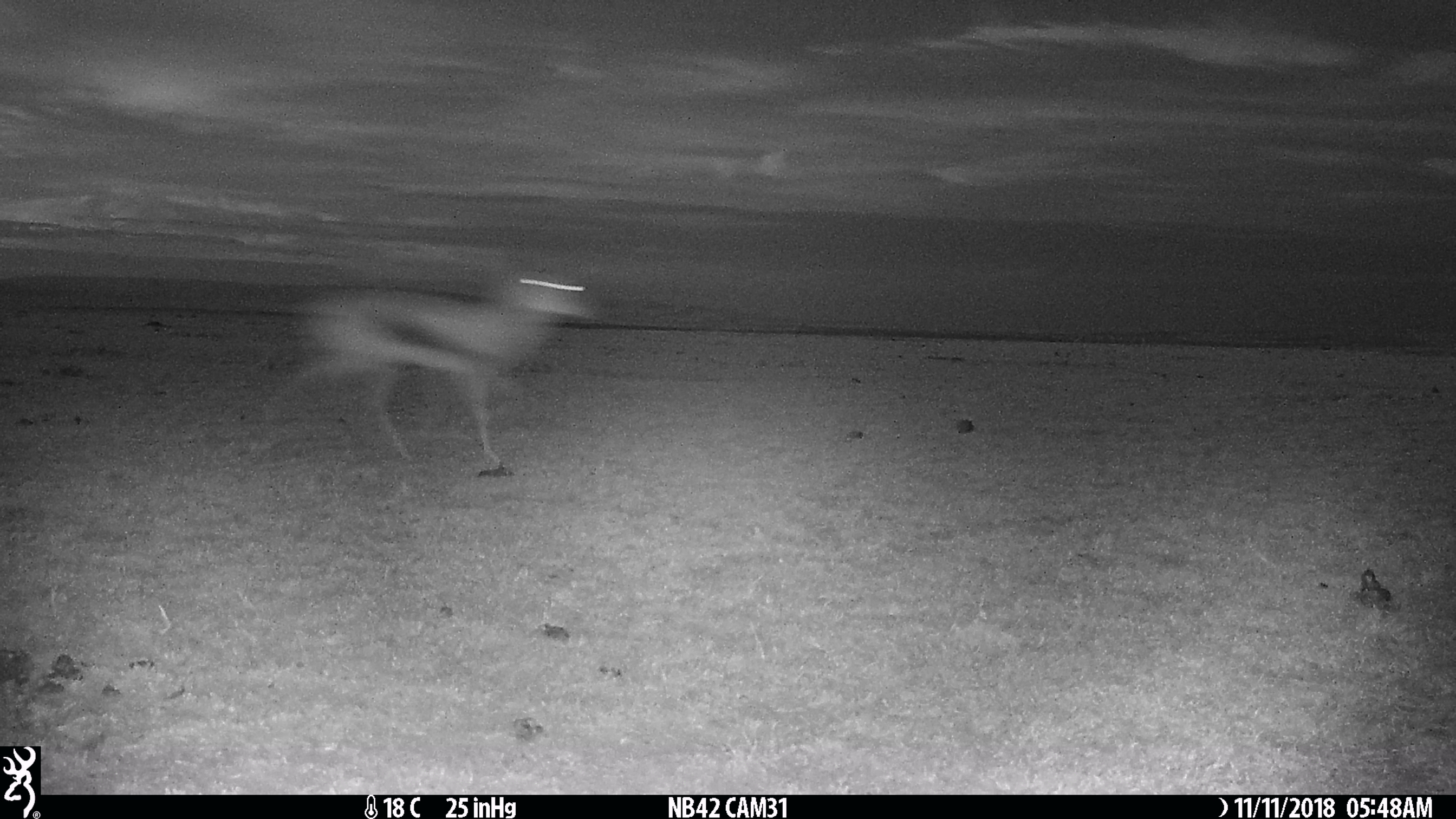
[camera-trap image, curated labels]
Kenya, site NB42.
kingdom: Animalia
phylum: Chordata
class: Mammalia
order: Artiodactyla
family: Bovidae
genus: Eudorcas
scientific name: Eudorcas thomsonii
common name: thomon's gazelle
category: gazelle thomsons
Gazelle thomsons (thomon's gazelle) (Eudorcas thomsonii).